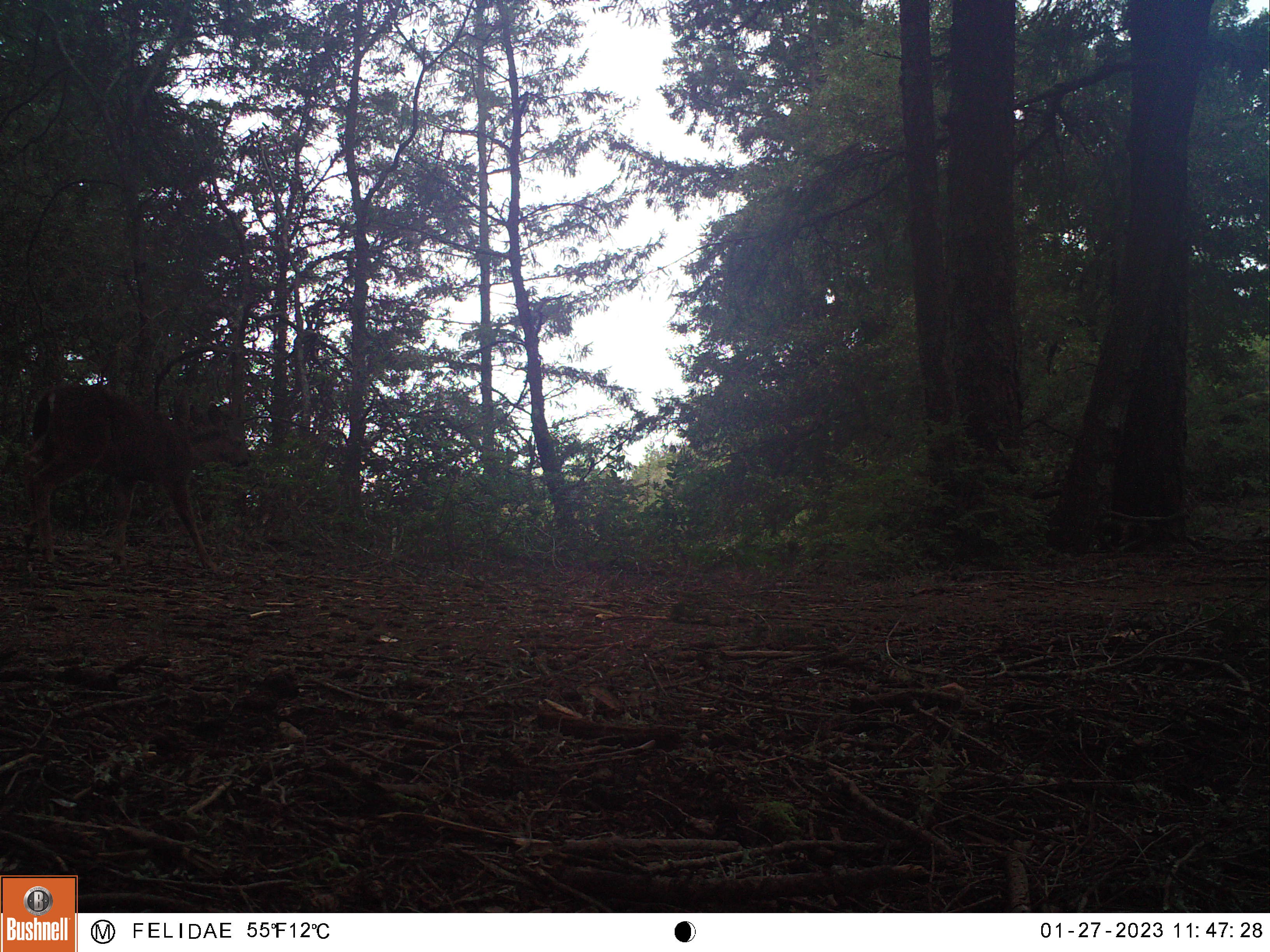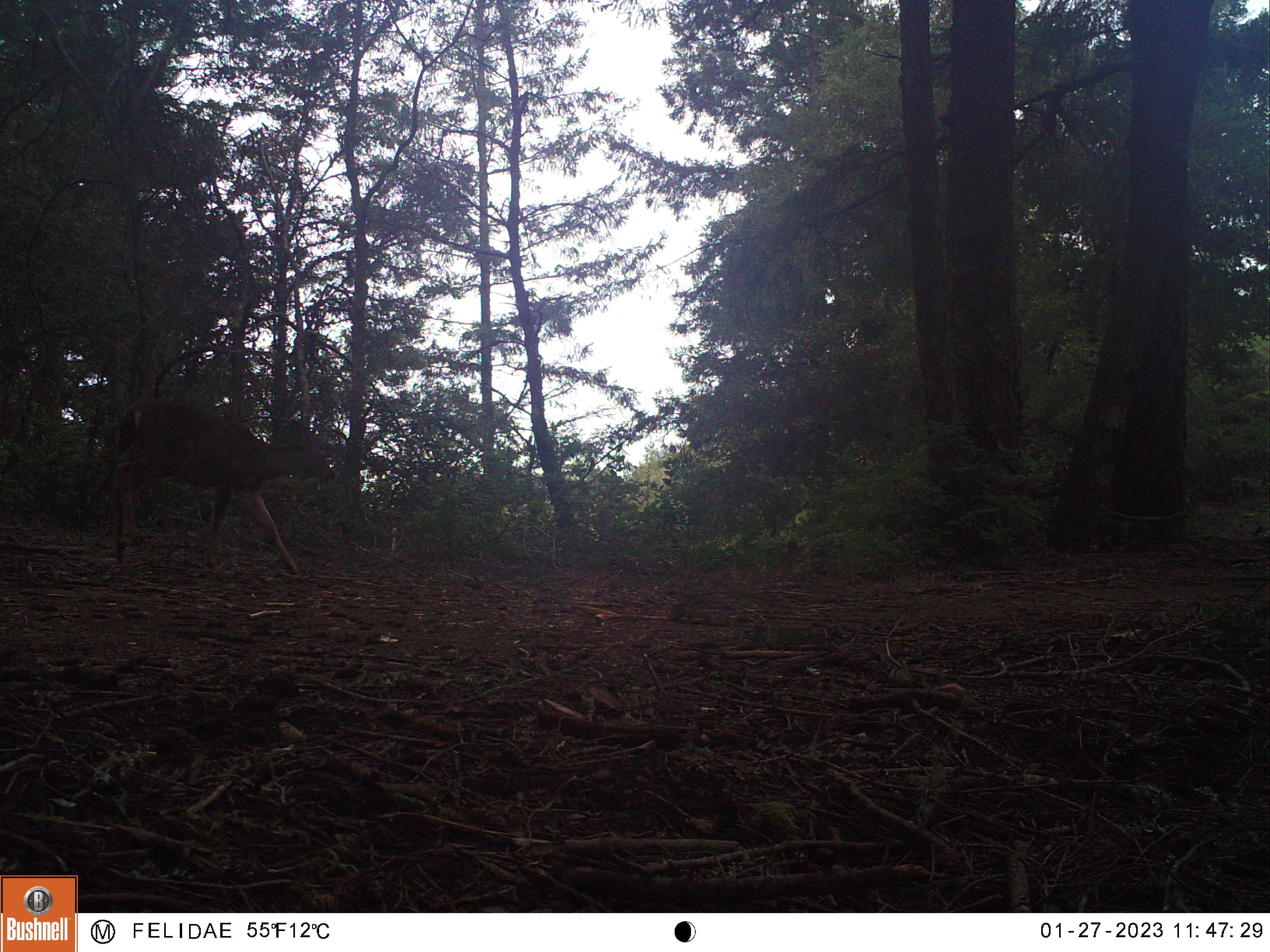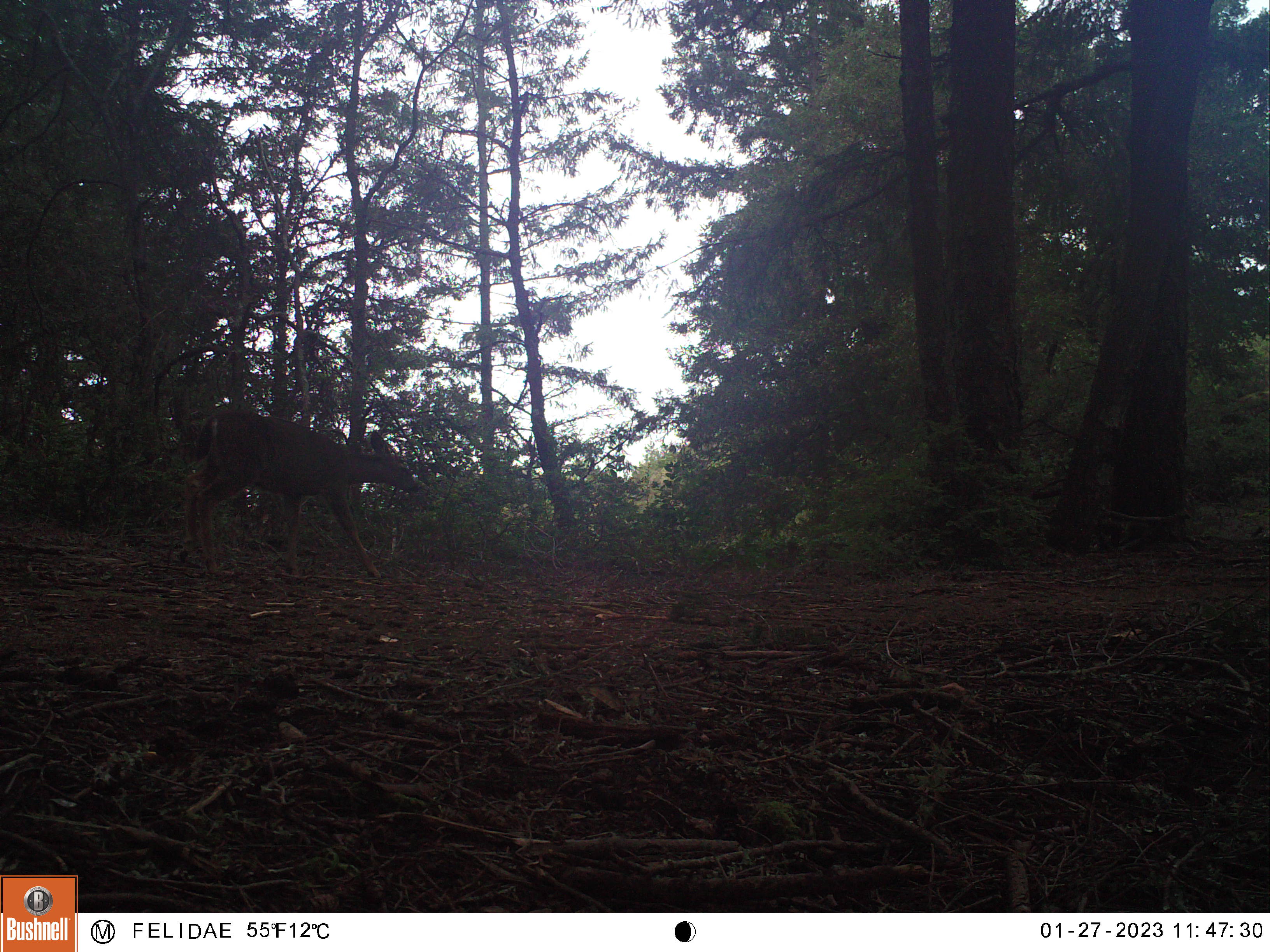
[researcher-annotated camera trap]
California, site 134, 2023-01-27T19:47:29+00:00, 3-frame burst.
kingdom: Animalia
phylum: Chordata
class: Mammalia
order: Artiodactyla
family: Cervidae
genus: Odocoileus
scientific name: Odocoileus hemionus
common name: mule deer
Mule deer (Odocoileus hemionus).